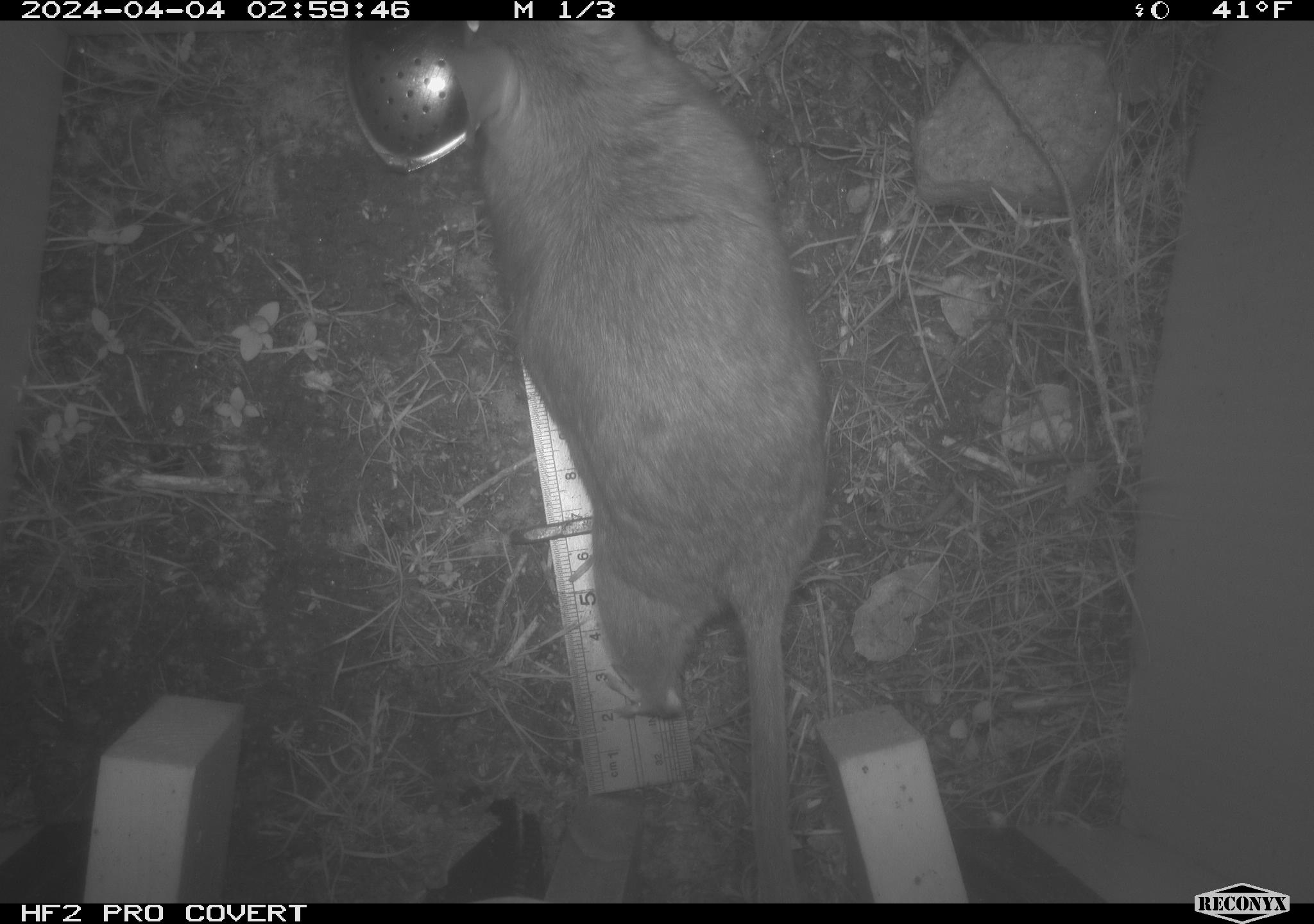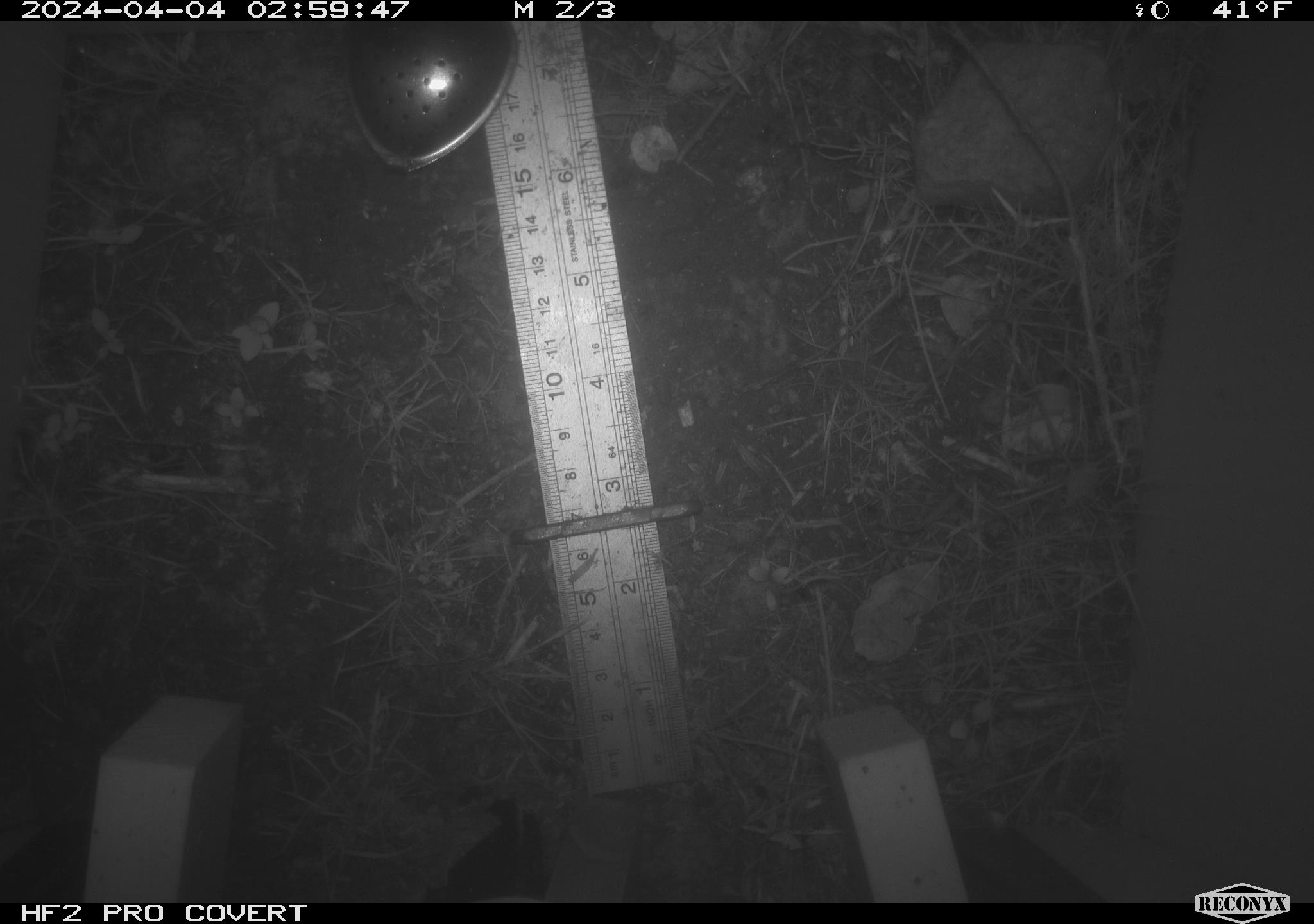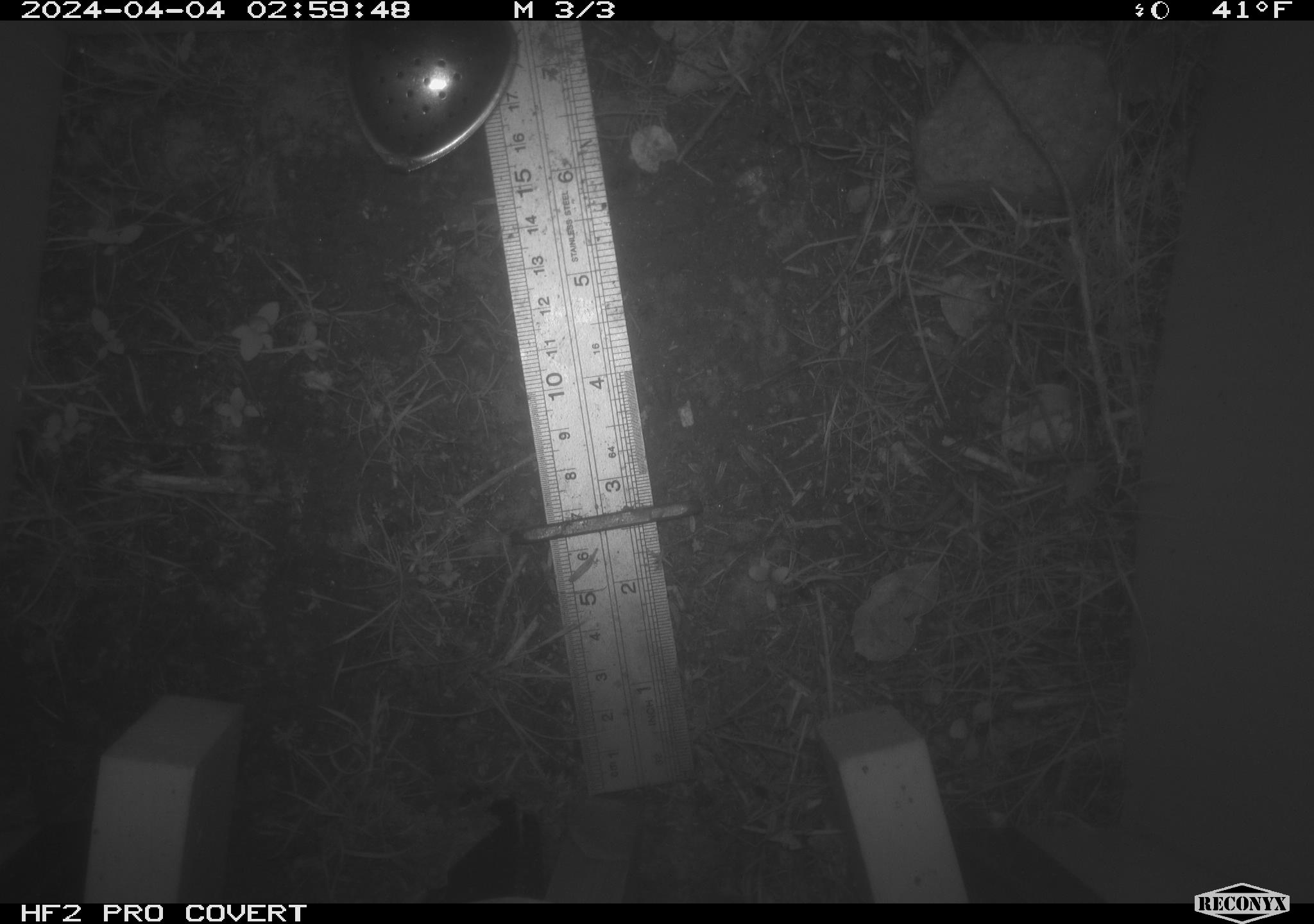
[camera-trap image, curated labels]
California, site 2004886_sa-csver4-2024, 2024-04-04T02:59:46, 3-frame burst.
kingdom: Animalia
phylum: Chordata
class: Mammalia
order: Rodentia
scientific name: Rodentia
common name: woodrat or rat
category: woodrat or rat species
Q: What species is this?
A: Woodrat or rat species (woodrat or rat) (Rodentia).